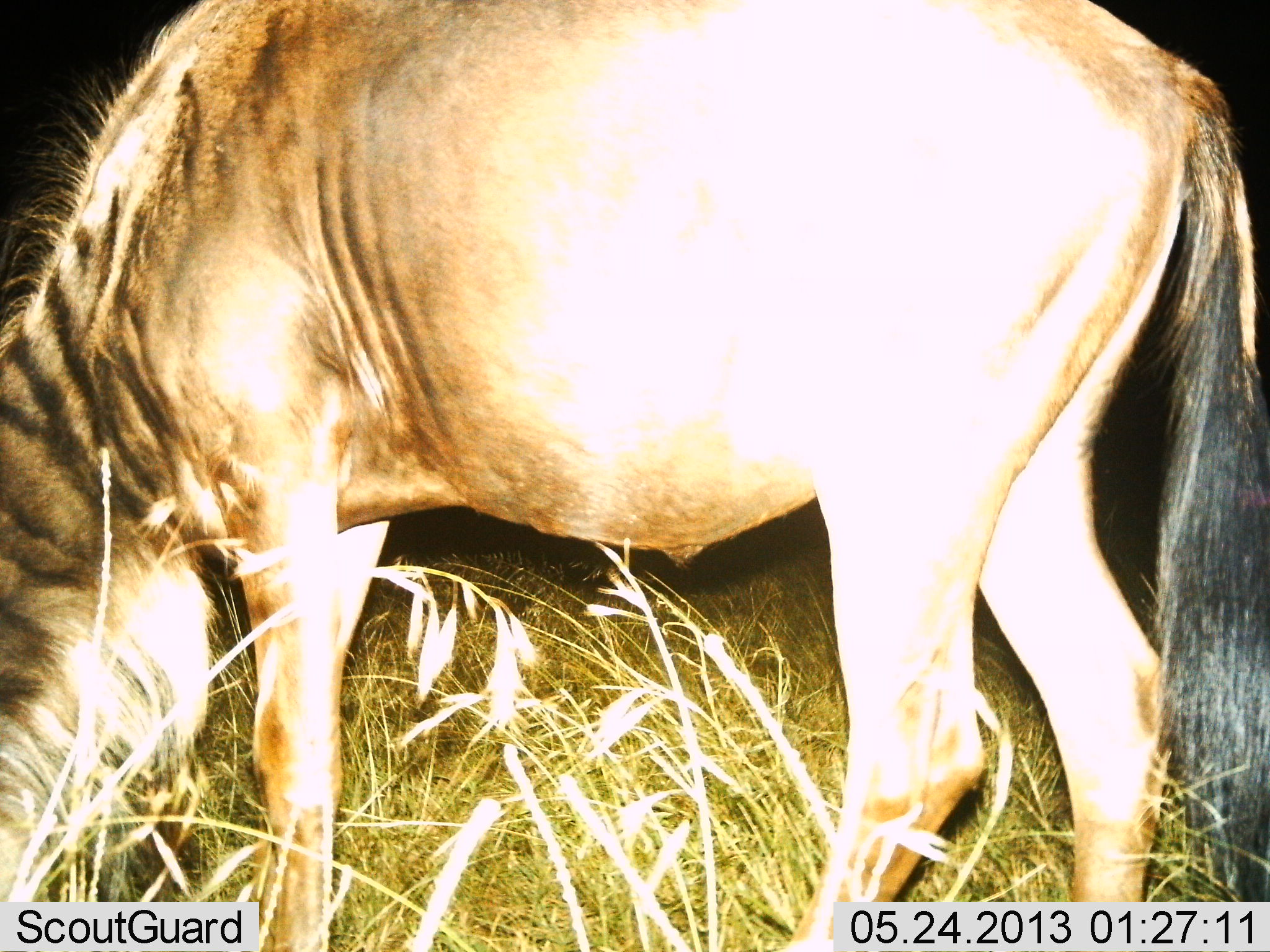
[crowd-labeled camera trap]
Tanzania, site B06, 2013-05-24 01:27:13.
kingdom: Animalia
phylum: Chordata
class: Mammalia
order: Artiodactyla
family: Bovidae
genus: Connochaetes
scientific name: Connochaetes taurinus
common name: blue wildebeest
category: wildebeest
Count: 1.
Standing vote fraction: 40%.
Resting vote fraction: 0%.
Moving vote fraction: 0%.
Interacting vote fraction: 0%.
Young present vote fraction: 0%.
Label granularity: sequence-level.